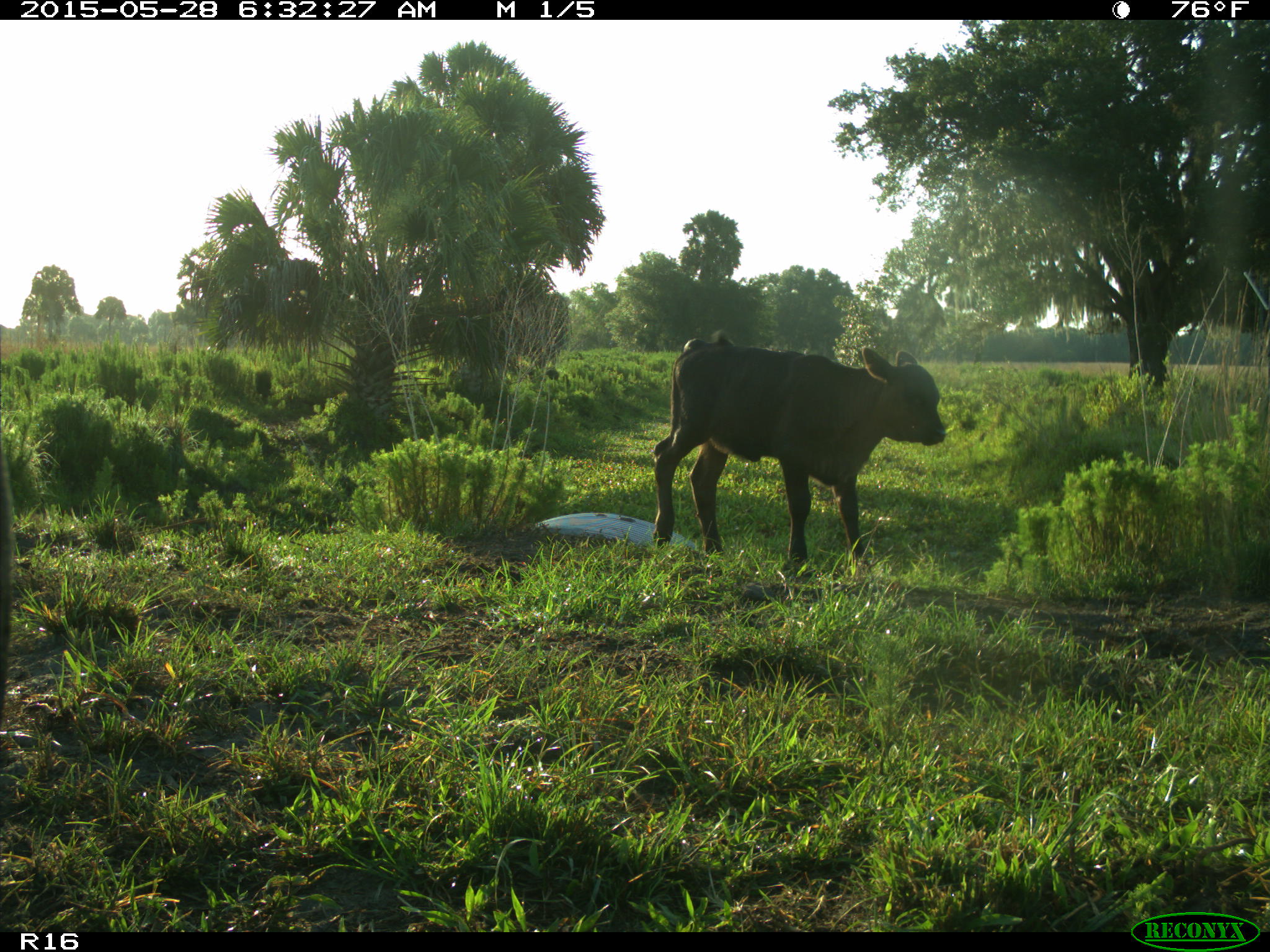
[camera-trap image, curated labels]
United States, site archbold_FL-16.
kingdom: Animalia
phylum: Chordata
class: Mammalia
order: Artiodactyla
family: Bovidae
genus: Bos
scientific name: Bos taurus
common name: domestic cow